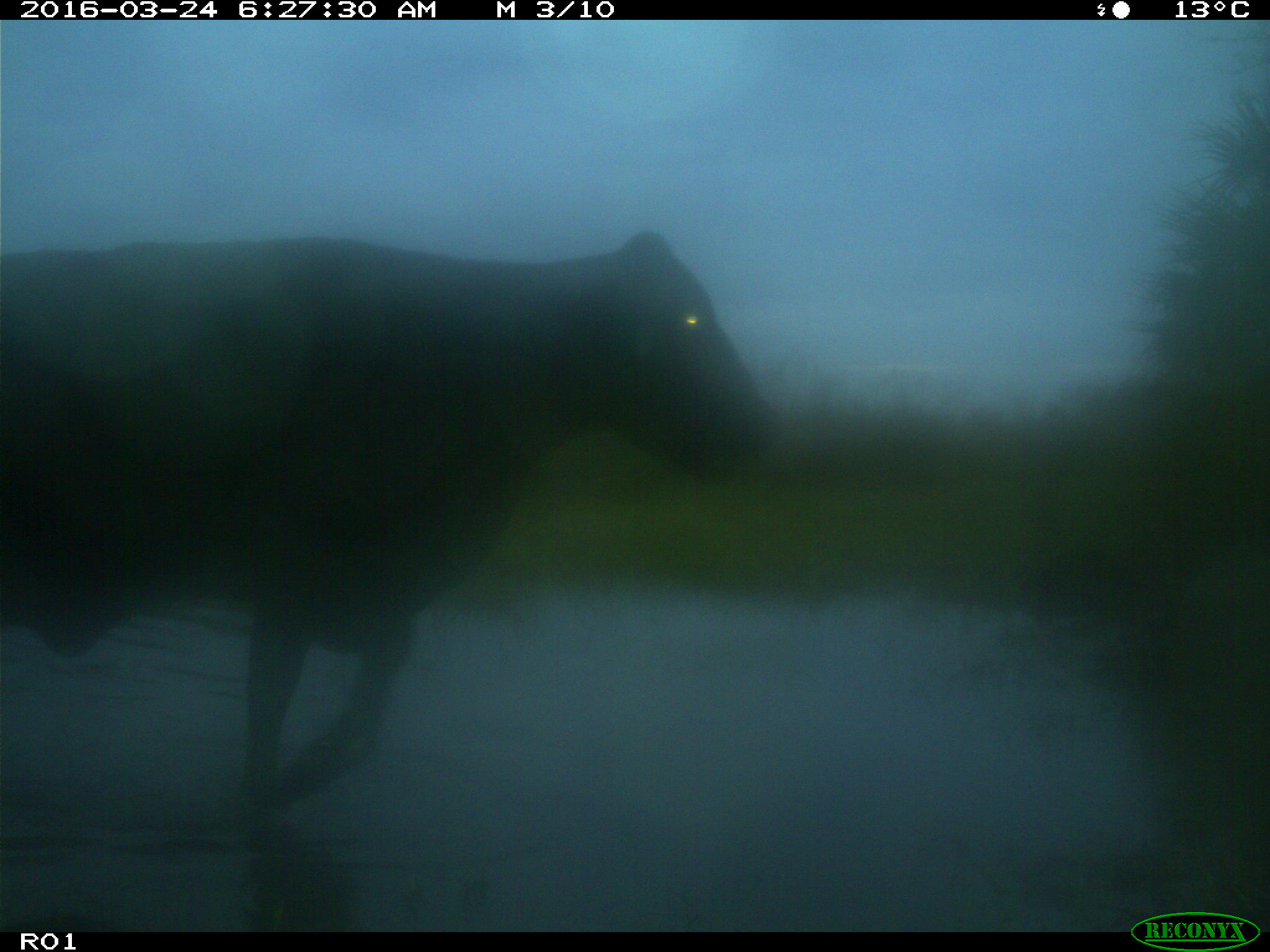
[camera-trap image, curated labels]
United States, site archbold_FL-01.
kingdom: Animalia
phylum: Chordata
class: Mammalia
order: Artiodactyla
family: Bovidae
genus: Bos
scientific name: Bos taurus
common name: domestic cow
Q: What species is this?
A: Bos taurus (domestic cow).